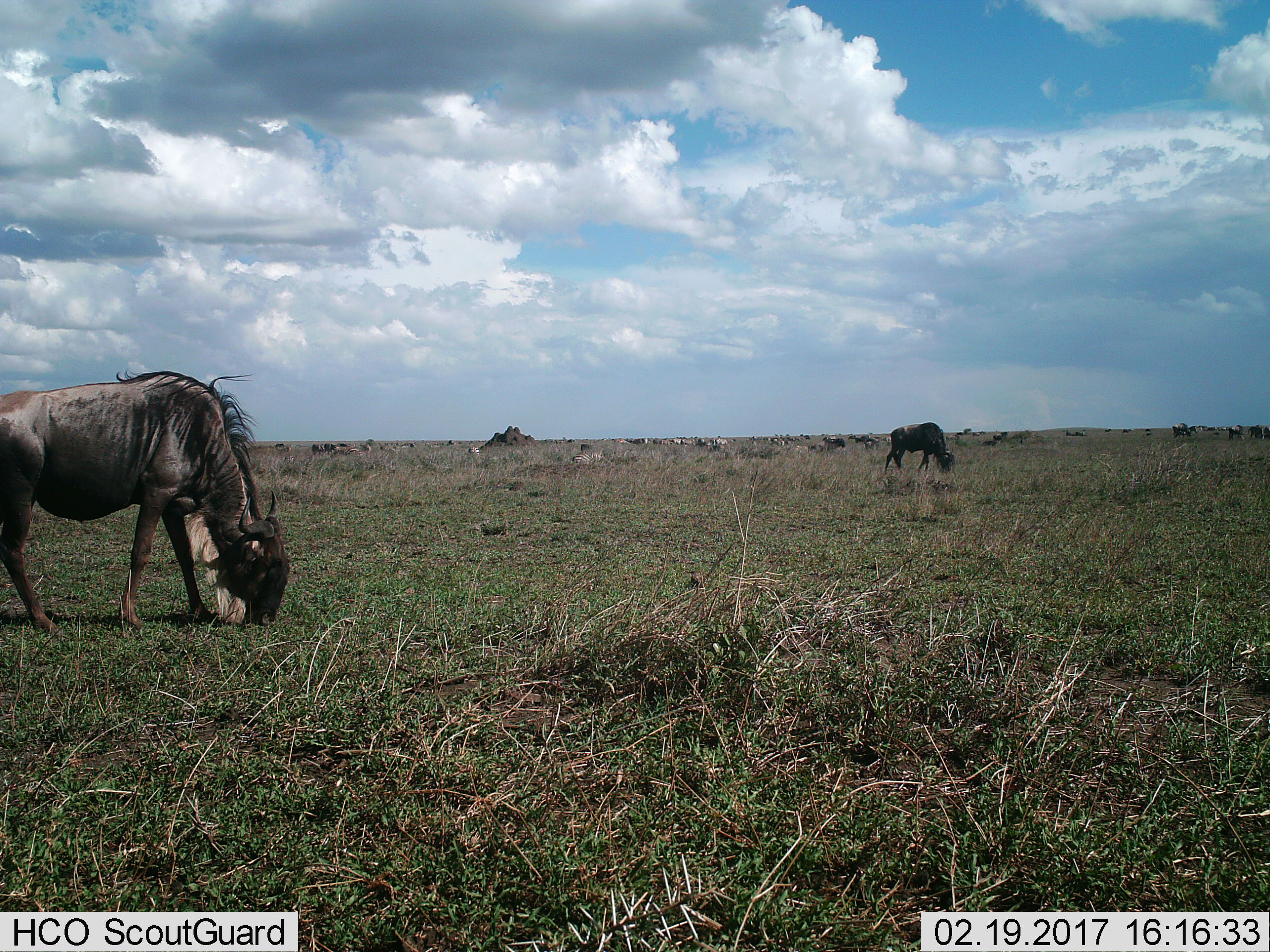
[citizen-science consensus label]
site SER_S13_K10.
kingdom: Animalia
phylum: Chordata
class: Mammalia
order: Artiodactyla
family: Bovidae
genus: Connochaetes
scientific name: Connochaetes taurinus taurinus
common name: blue wildebeest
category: wildebeestblue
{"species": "wildebeestblue (blue wildebeest) (Connochaetes taurinus taurinus)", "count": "11-50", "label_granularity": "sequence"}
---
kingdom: Animalia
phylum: Chordata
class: Mammalia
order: Perissodactyla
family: Equidae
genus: Equus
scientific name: Equus quagga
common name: plains zebra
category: zebraplains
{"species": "zebraplains (plains zebra) (Equus quagga)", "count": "10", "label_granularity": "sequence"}